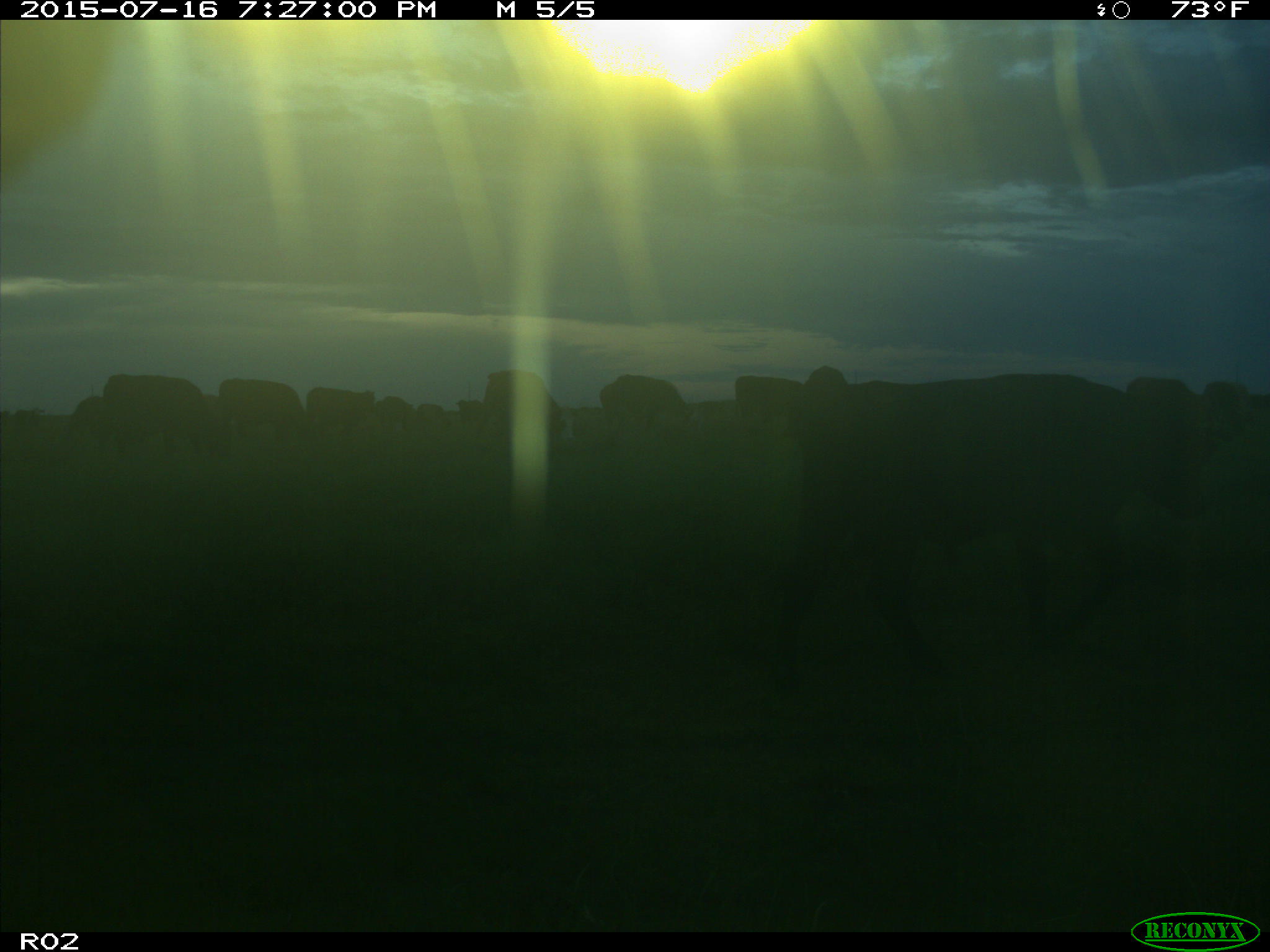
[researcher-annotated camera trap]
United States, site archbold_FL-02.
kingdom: Animalia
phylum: Chordata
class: Mammalia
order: Artiodactyla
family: Bovidae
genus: Bos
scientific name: Bos taurus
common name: domestic cow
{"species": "Bos taurus (domestic cow)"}